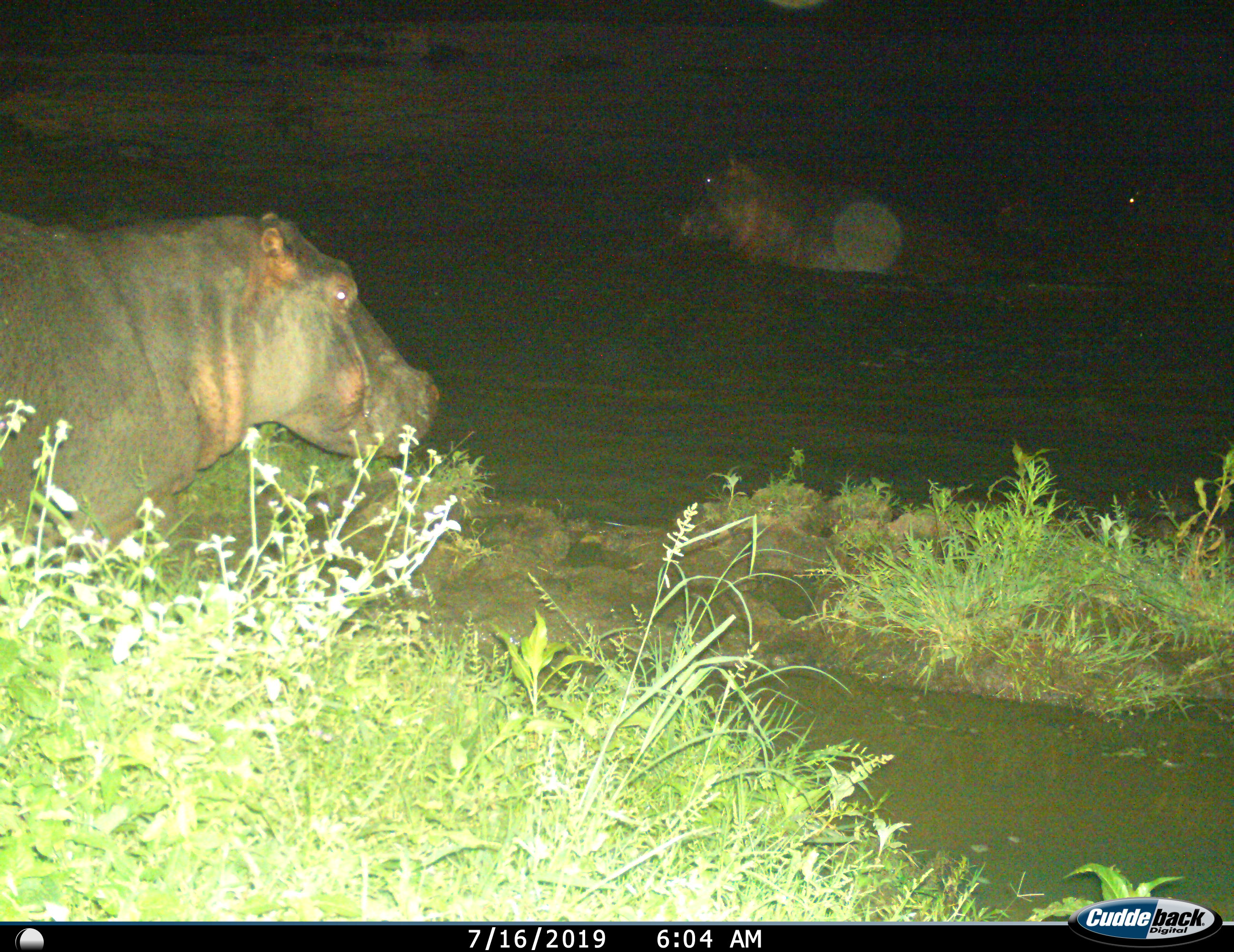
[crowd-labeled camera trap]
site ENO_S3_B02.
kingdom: Animalia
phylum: Chordata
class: Mammalia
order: Artiodactyla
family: Hippopotamidae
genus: Hippopotamus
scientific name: Hippopotamus amphibius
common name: hippopotamus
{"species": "hippopotamus (Hippopotamus amphibius)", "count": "2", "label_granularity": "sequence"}